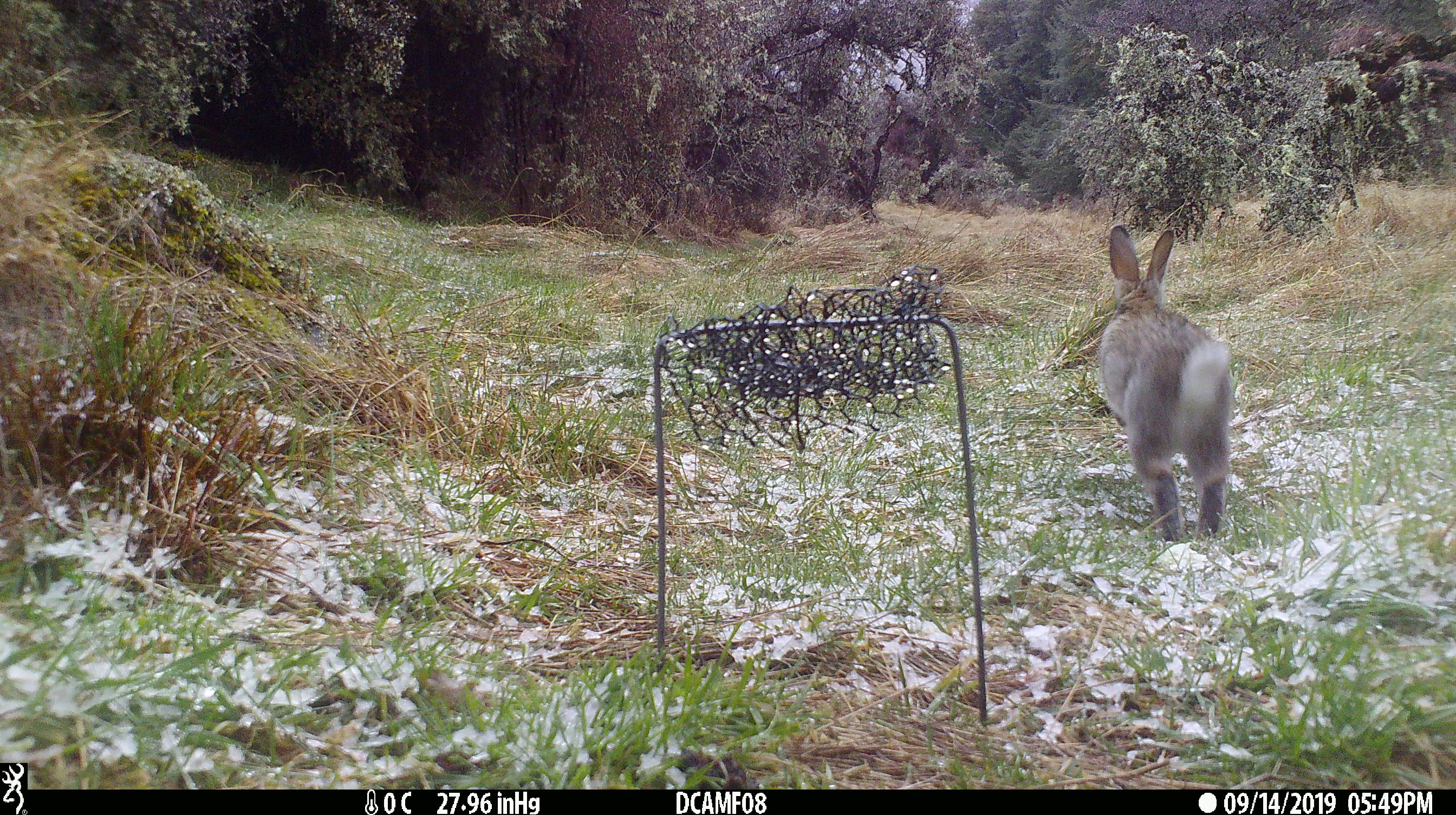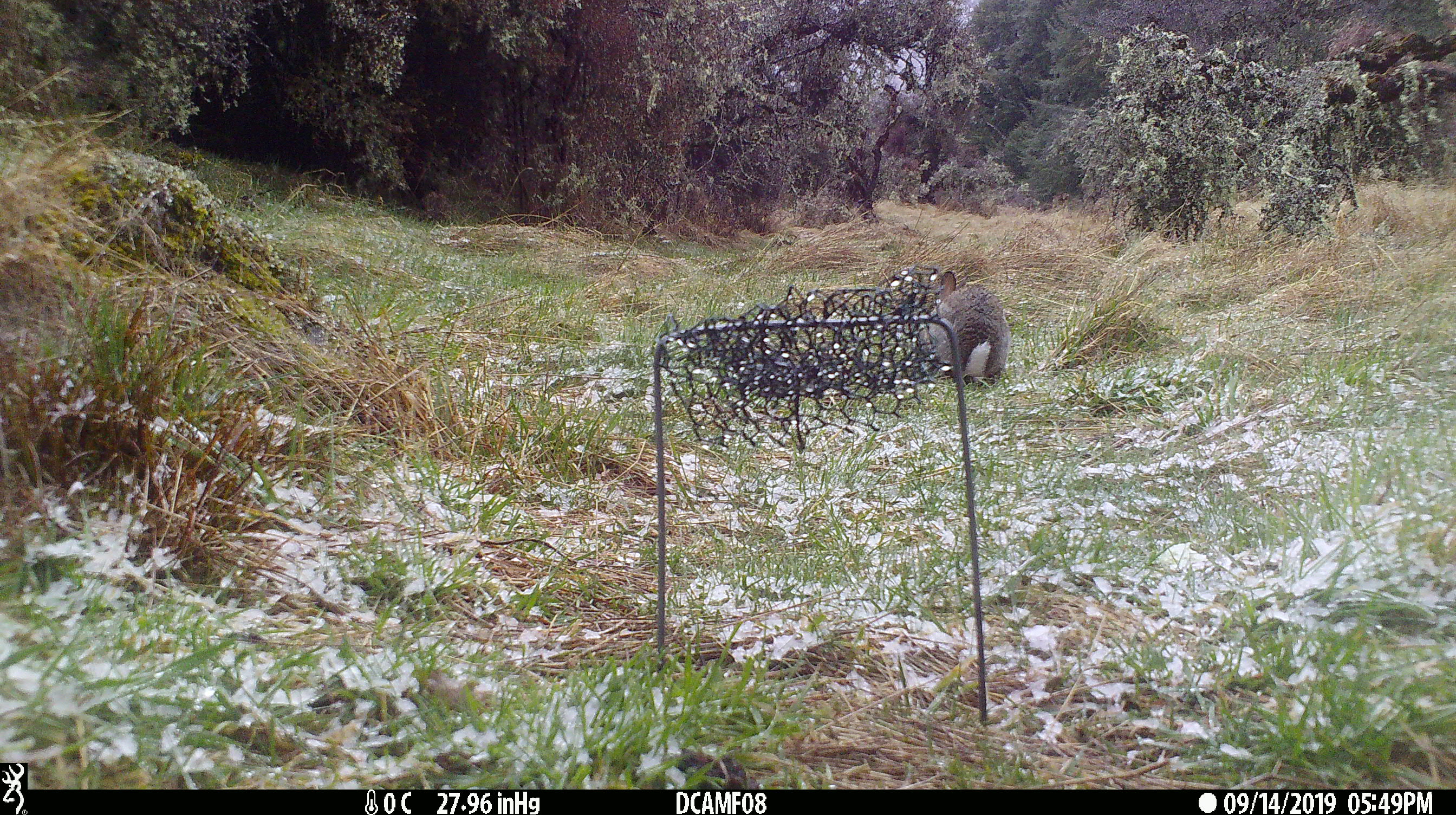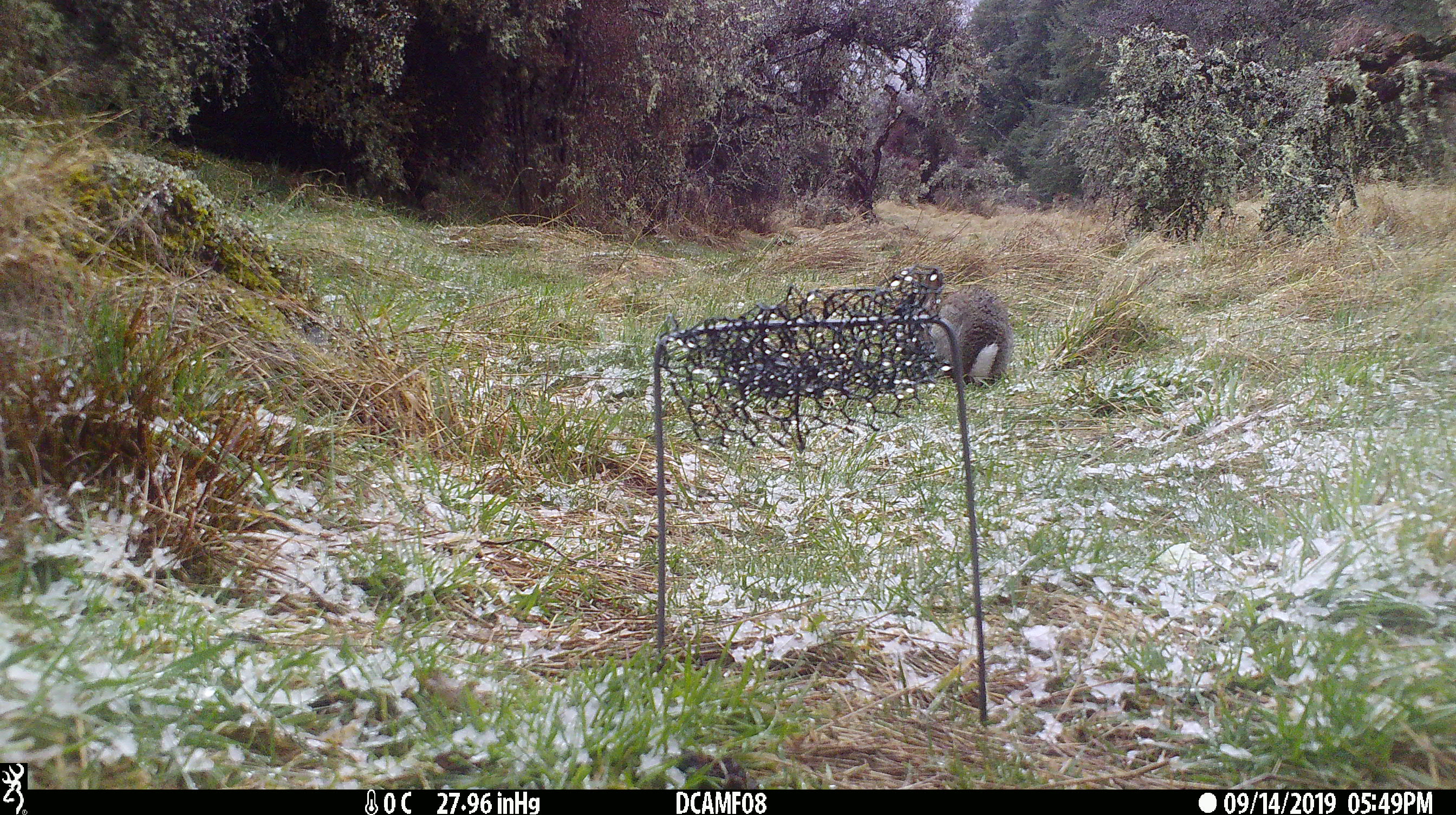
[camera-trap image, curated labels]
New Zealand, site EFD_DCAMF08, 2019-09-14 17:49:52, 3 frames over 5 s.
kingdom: Animalia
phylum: Chordata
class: Mammalia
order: Lagomorpha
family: Leporidae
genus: Oryctolagus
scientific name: Oryctolagus cuniculus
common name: european rabbit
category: rabbit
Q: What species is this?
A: Rabbit (european rabbit) (Oryctolagus cuniculus).